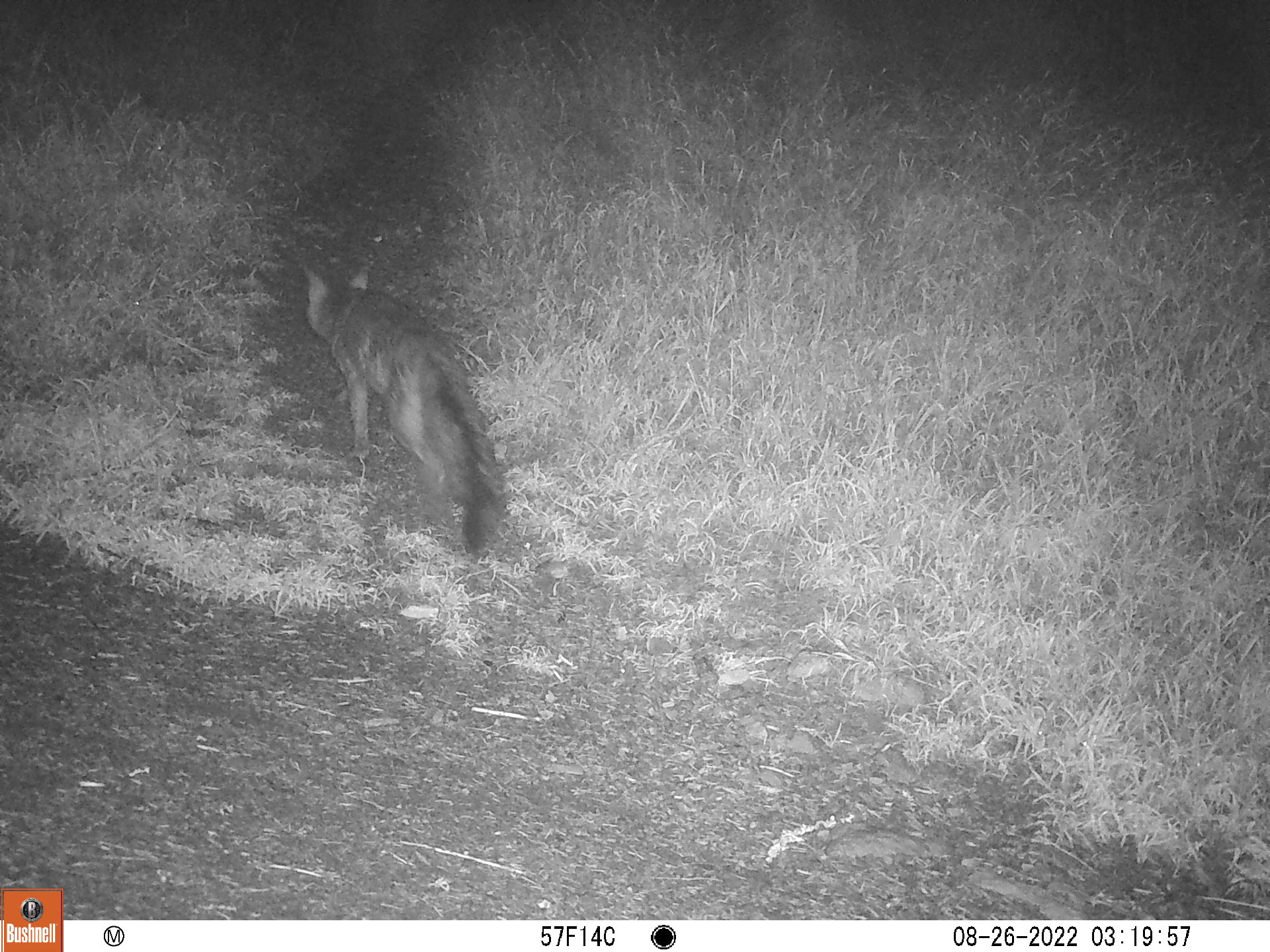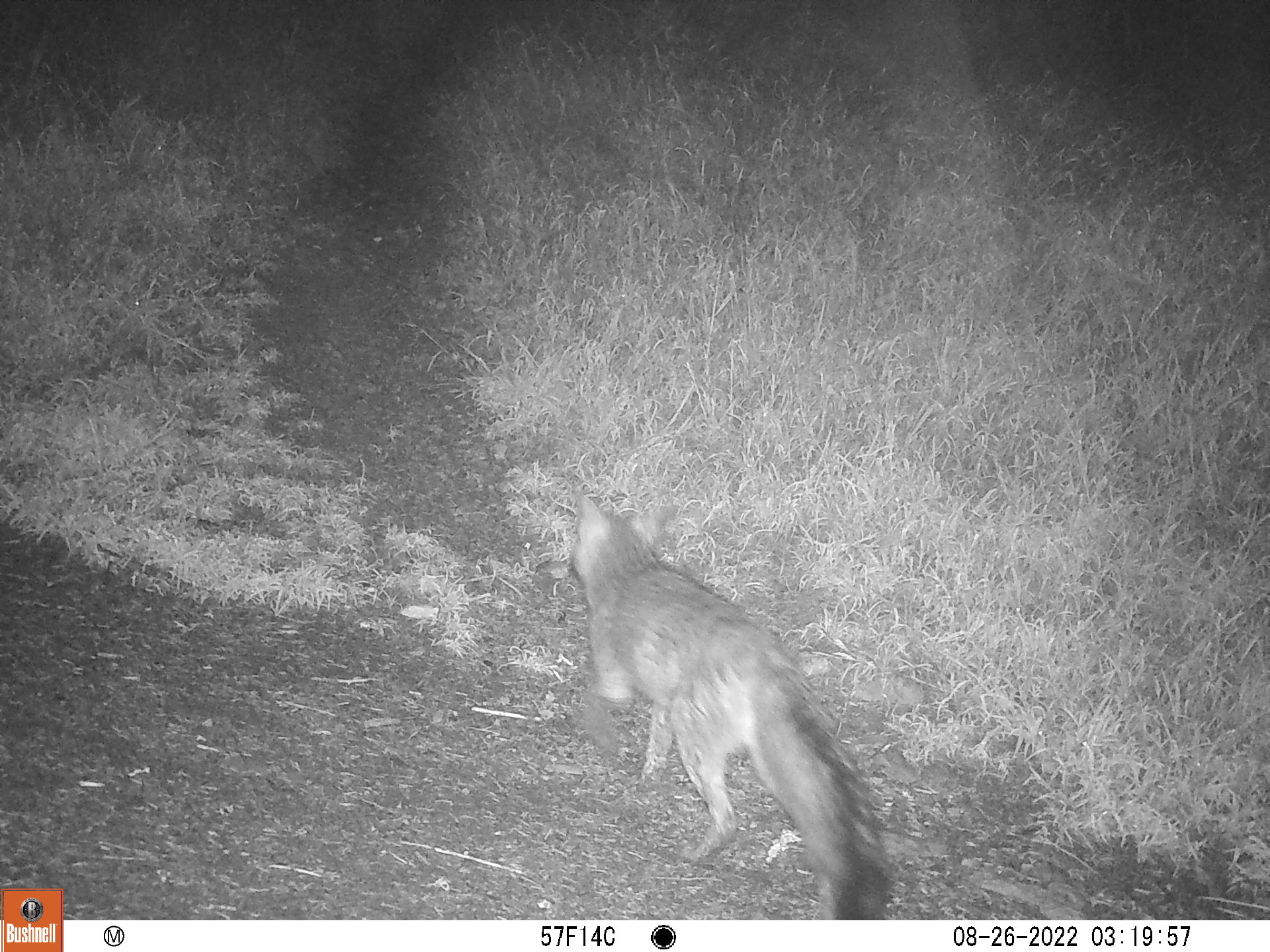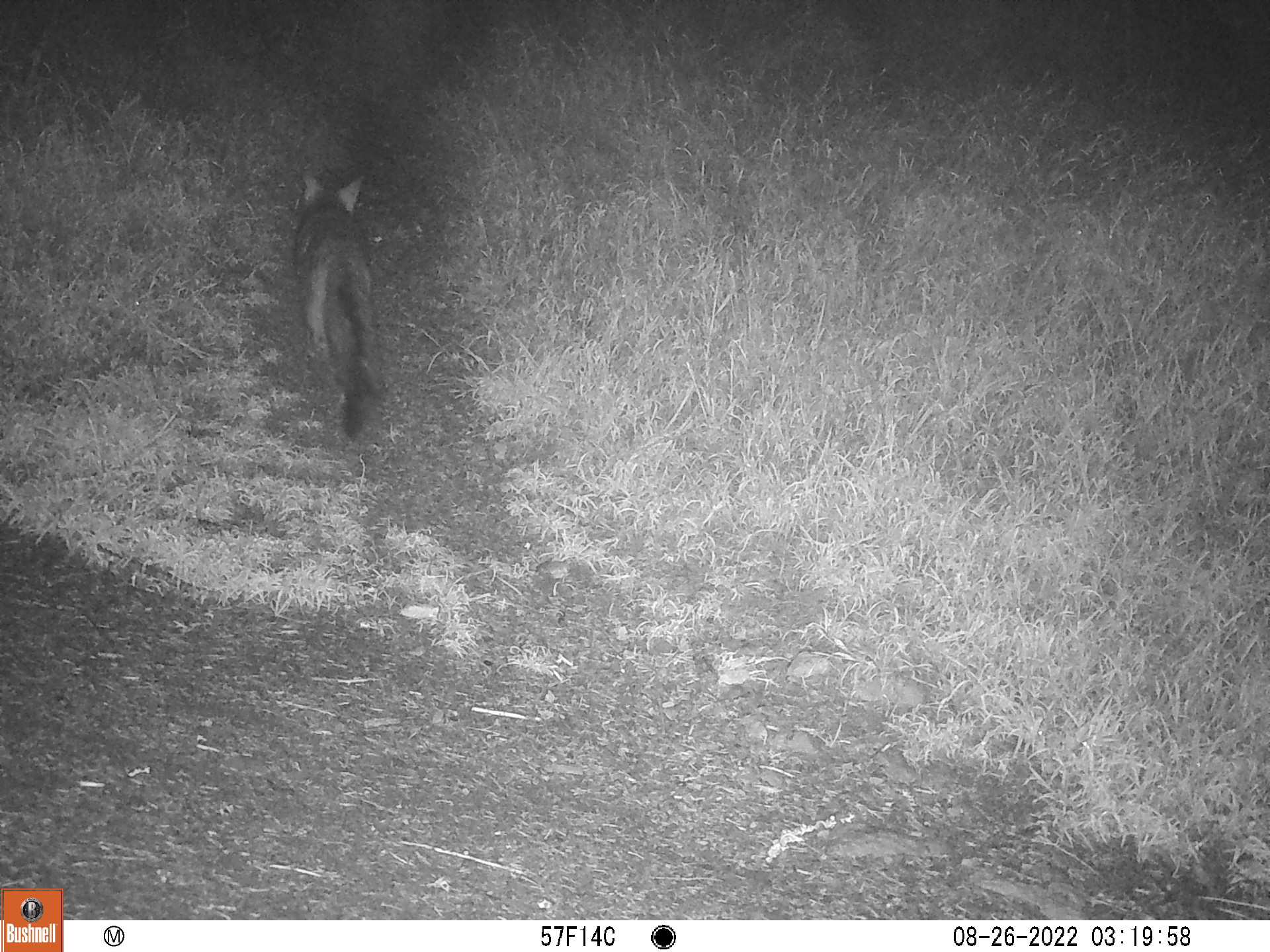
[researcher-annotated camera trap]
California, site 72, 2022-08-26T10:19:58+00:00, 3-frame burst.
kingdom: Animalia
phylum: Chordata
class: Mammalia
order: Carnivora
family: Canidae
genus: Urocyon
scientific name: Urocyon cinereoargenteus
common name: gray fox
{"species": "gray fox (Urocyon cinereoargenteus)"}